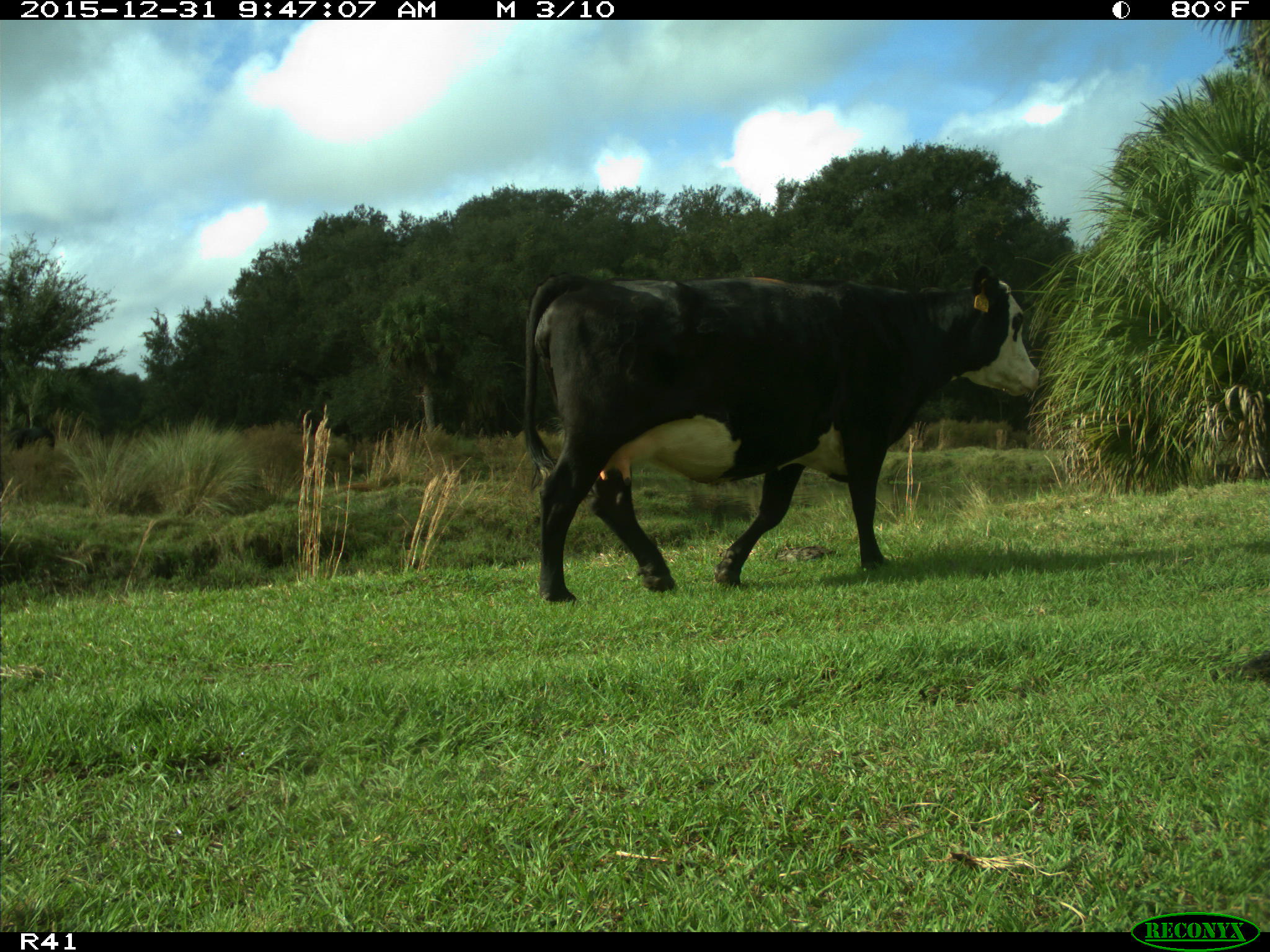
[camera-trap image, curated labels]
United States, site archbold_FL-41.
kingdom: Animalia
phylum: Chordata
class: Mammalia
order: Artiodactyla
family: Bovidae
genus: Bos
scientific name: Bos taurus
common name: domestic cow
Bos taurus (domestic cow).